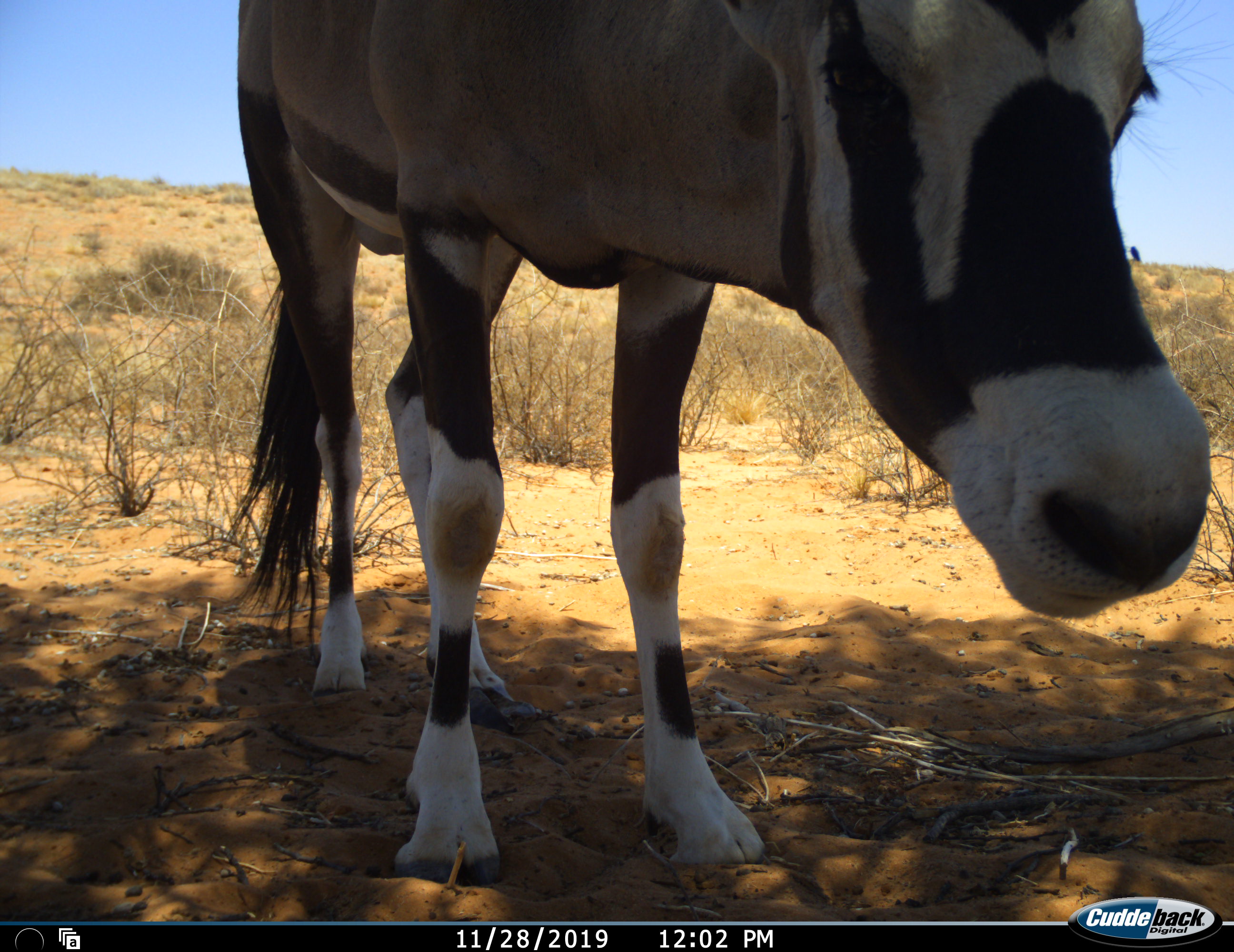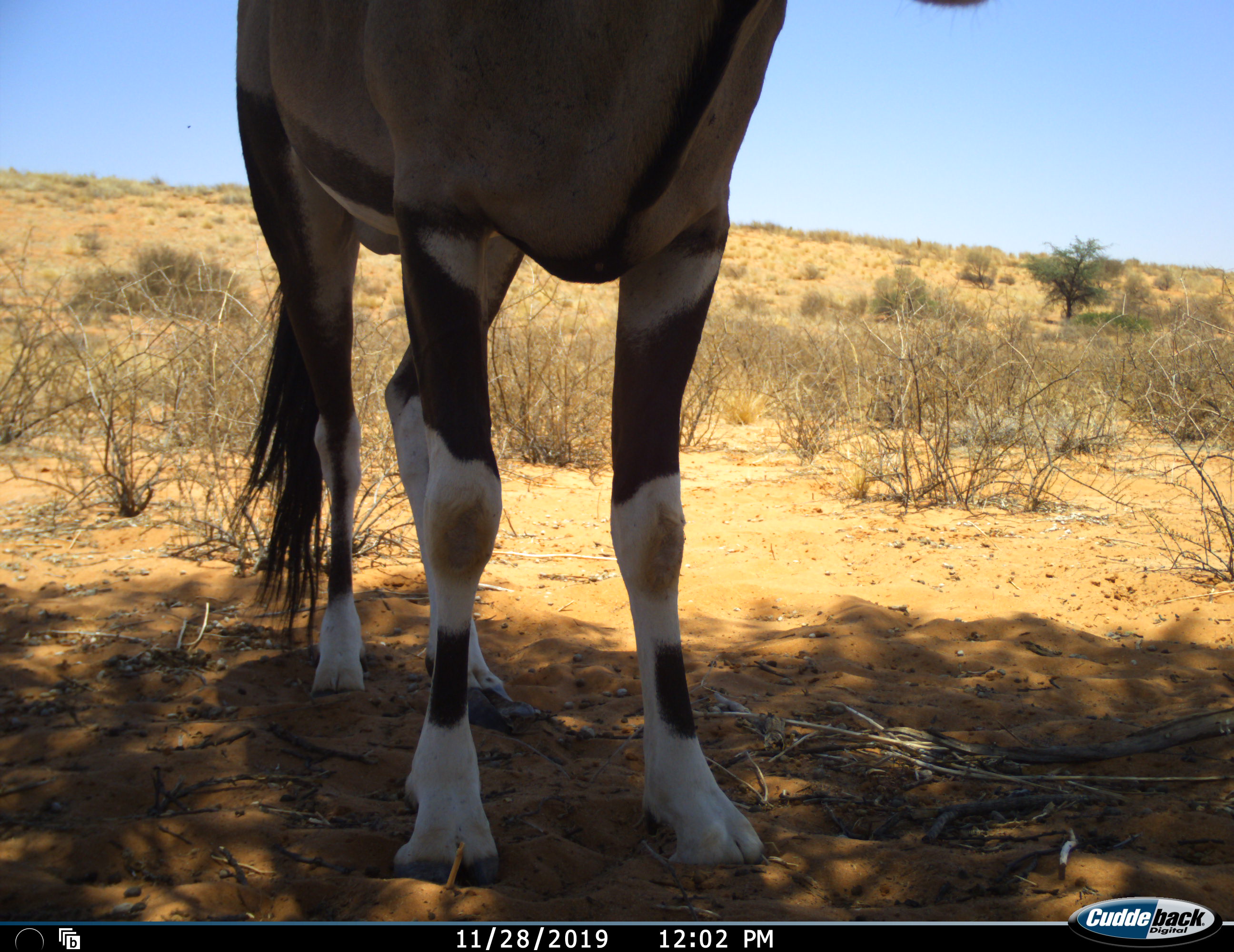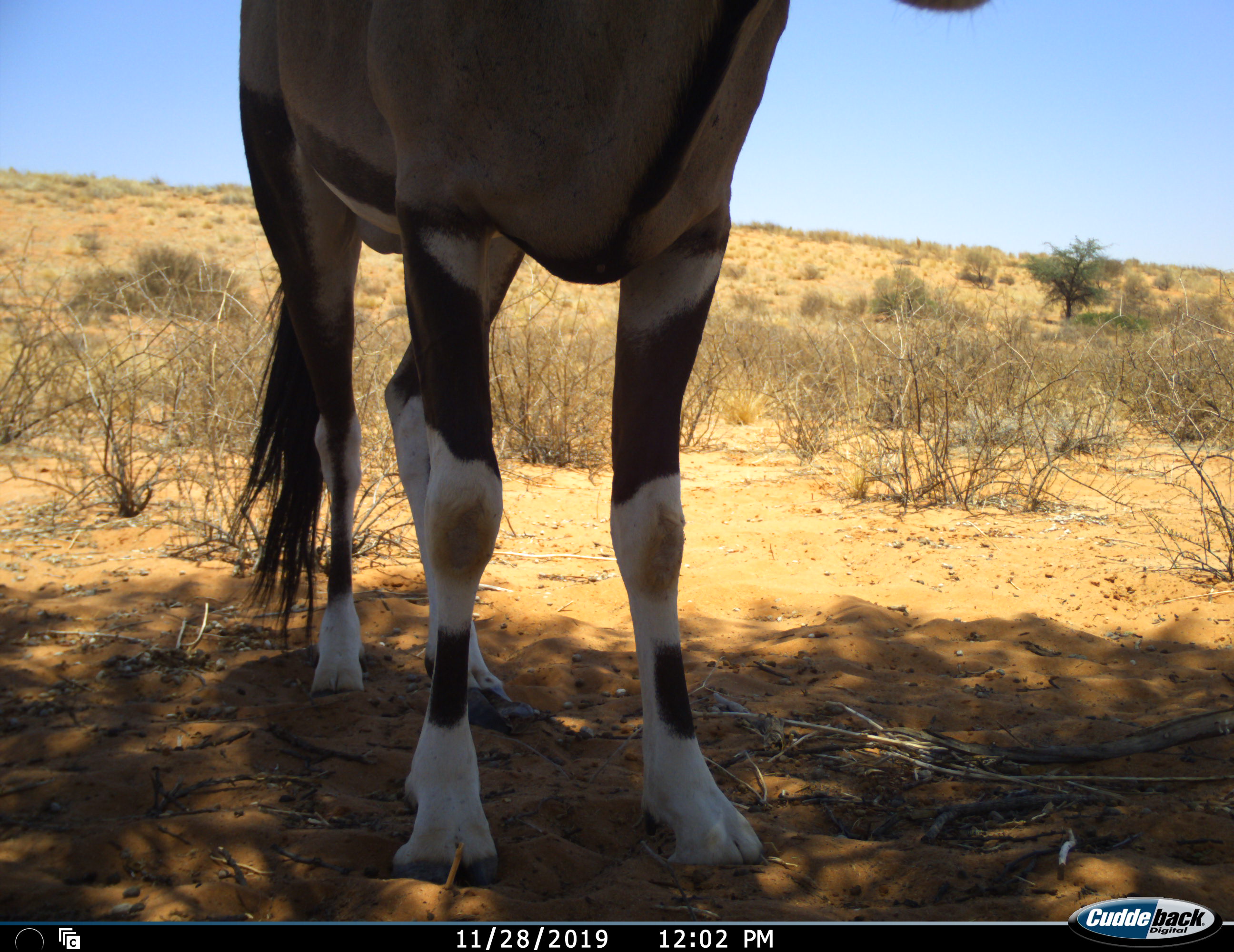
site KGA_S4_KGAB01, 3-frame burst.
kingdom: Animalia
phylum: Chordata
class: Mammalia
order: Artiodactyla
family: Bovidae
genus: Oryx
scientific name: Oryx gazella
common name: gemsbok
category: oryx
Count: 1.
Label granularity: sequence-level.